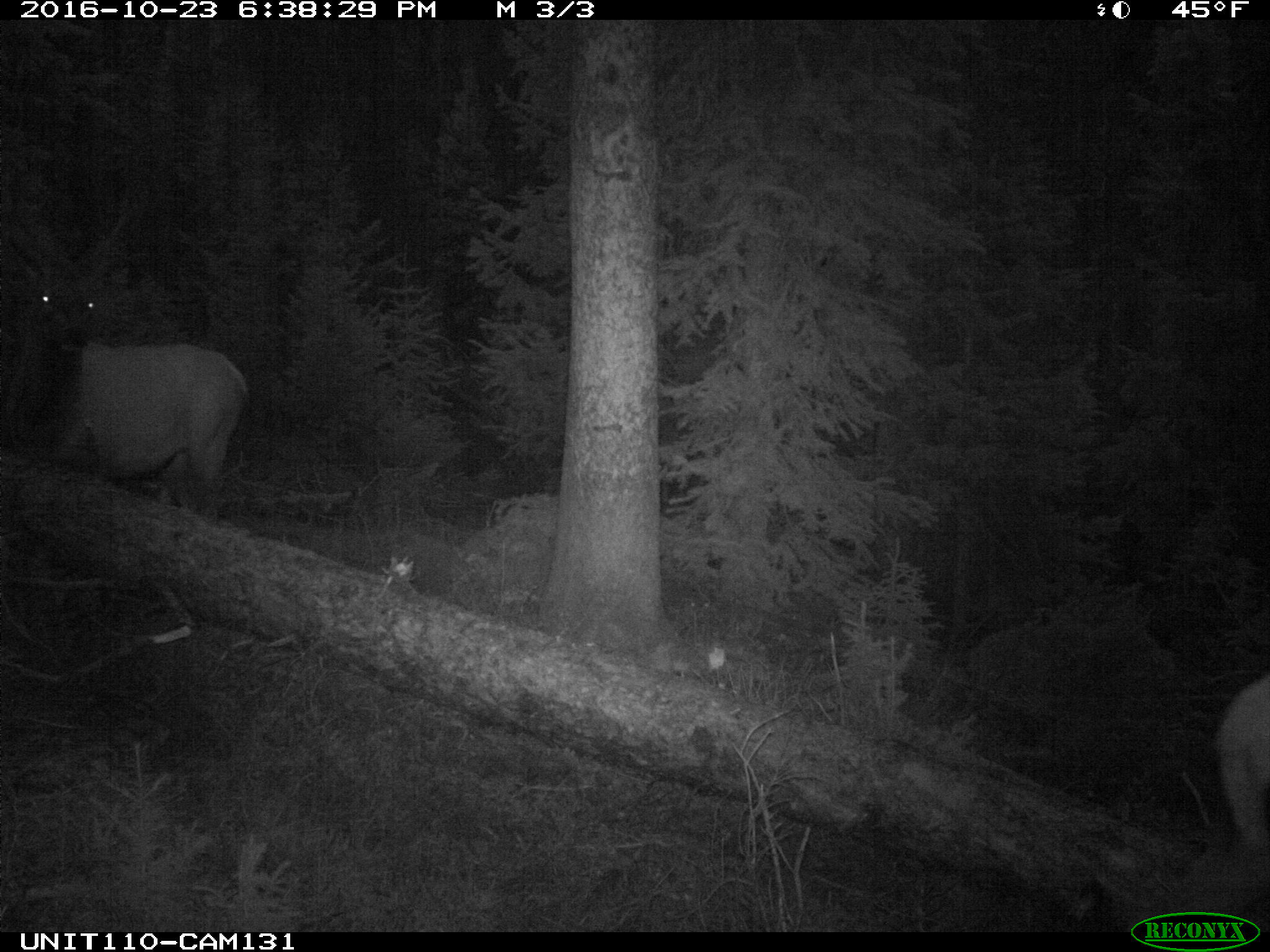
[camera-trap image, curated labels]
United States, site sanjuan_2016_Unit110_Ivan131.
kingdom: Animalia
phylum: Chordata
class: Mammalia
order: Artiodactyla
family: Cervidae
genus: Cervus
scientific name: Cervus elaphus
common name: red deer